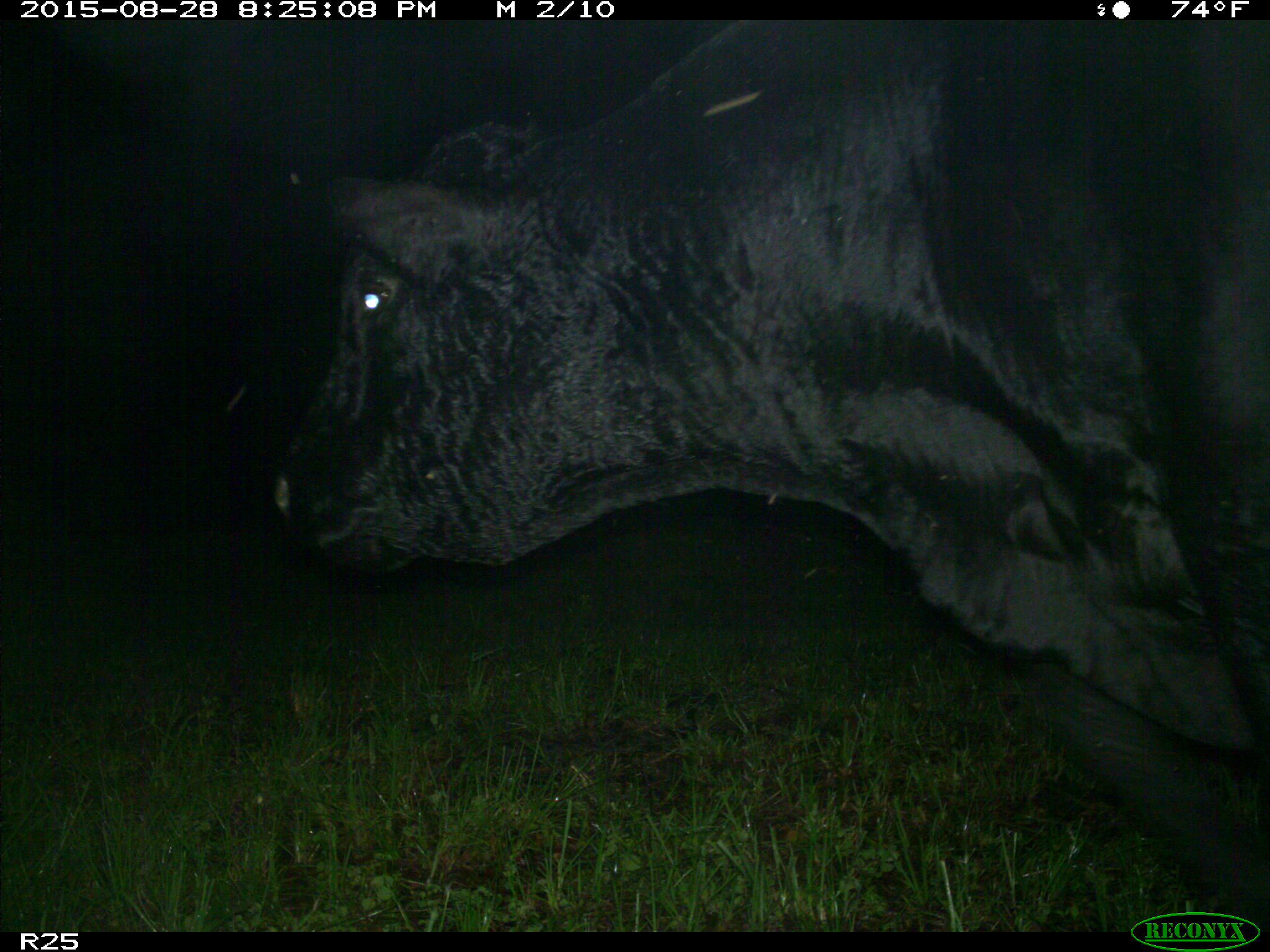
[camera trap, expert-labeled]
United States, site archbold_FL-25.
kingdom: Animalia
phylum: Chordata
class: Mammalia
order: Artiodactyla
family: Bovidae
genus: Bos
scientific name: Bos taurus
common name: domestic cow